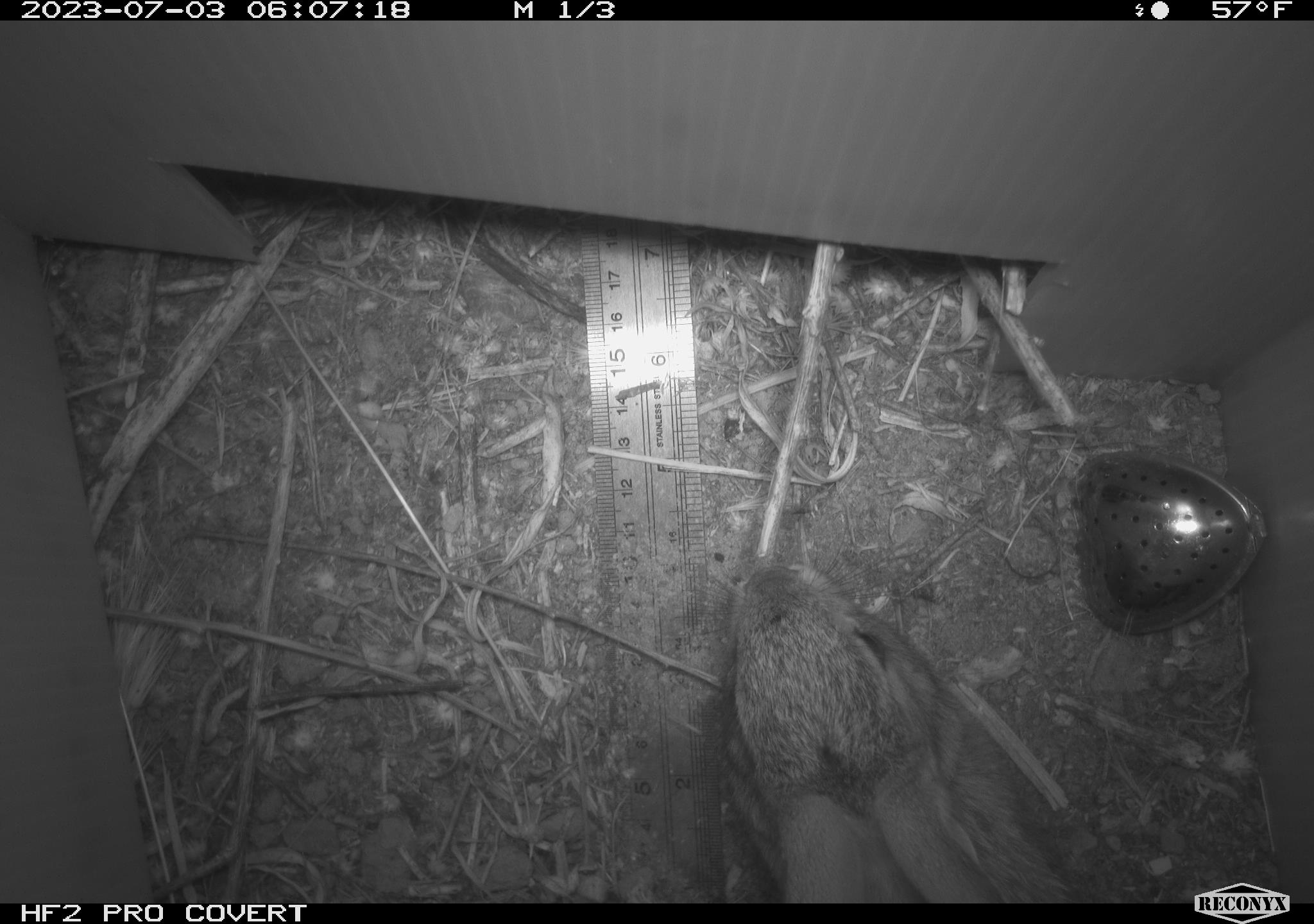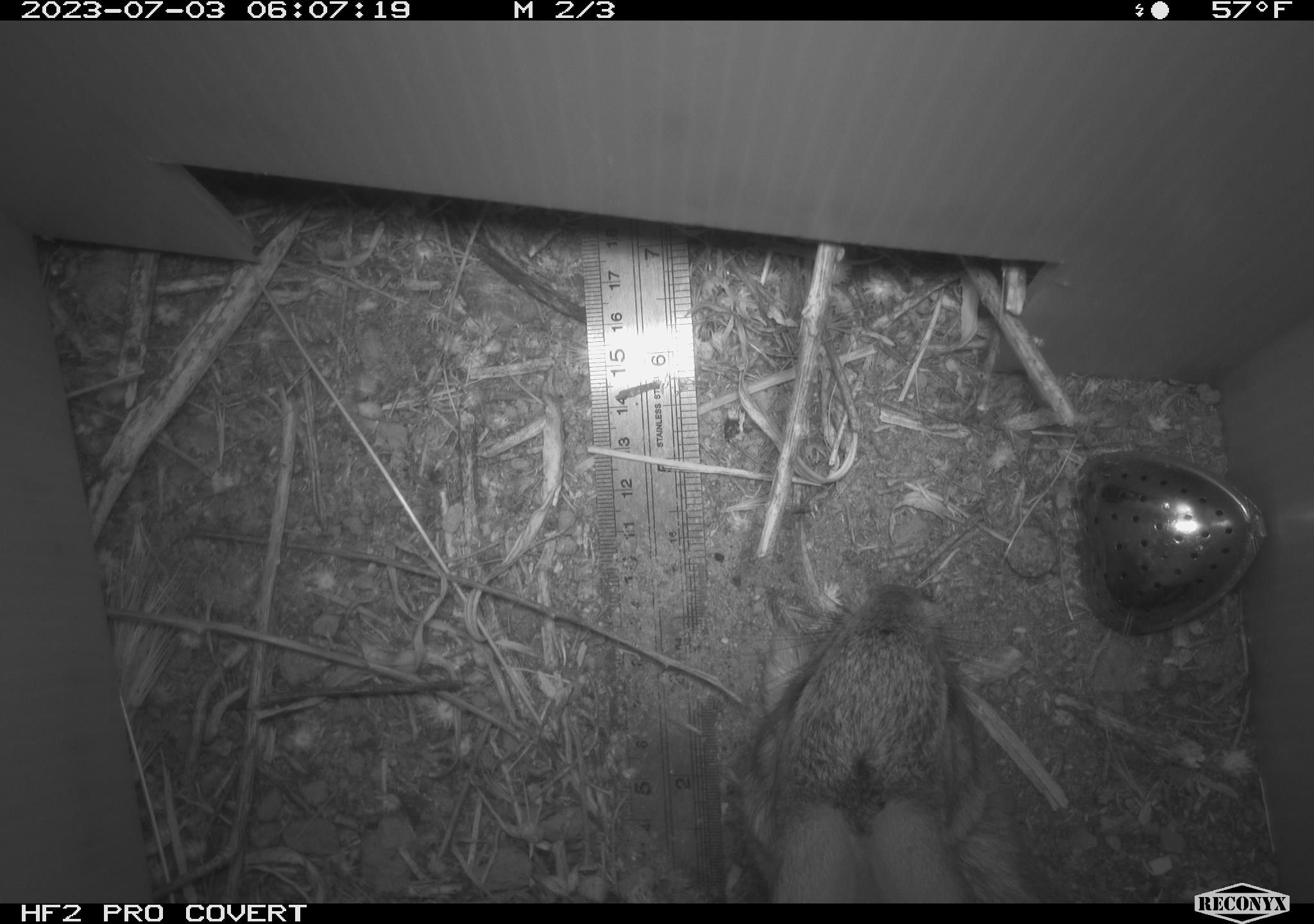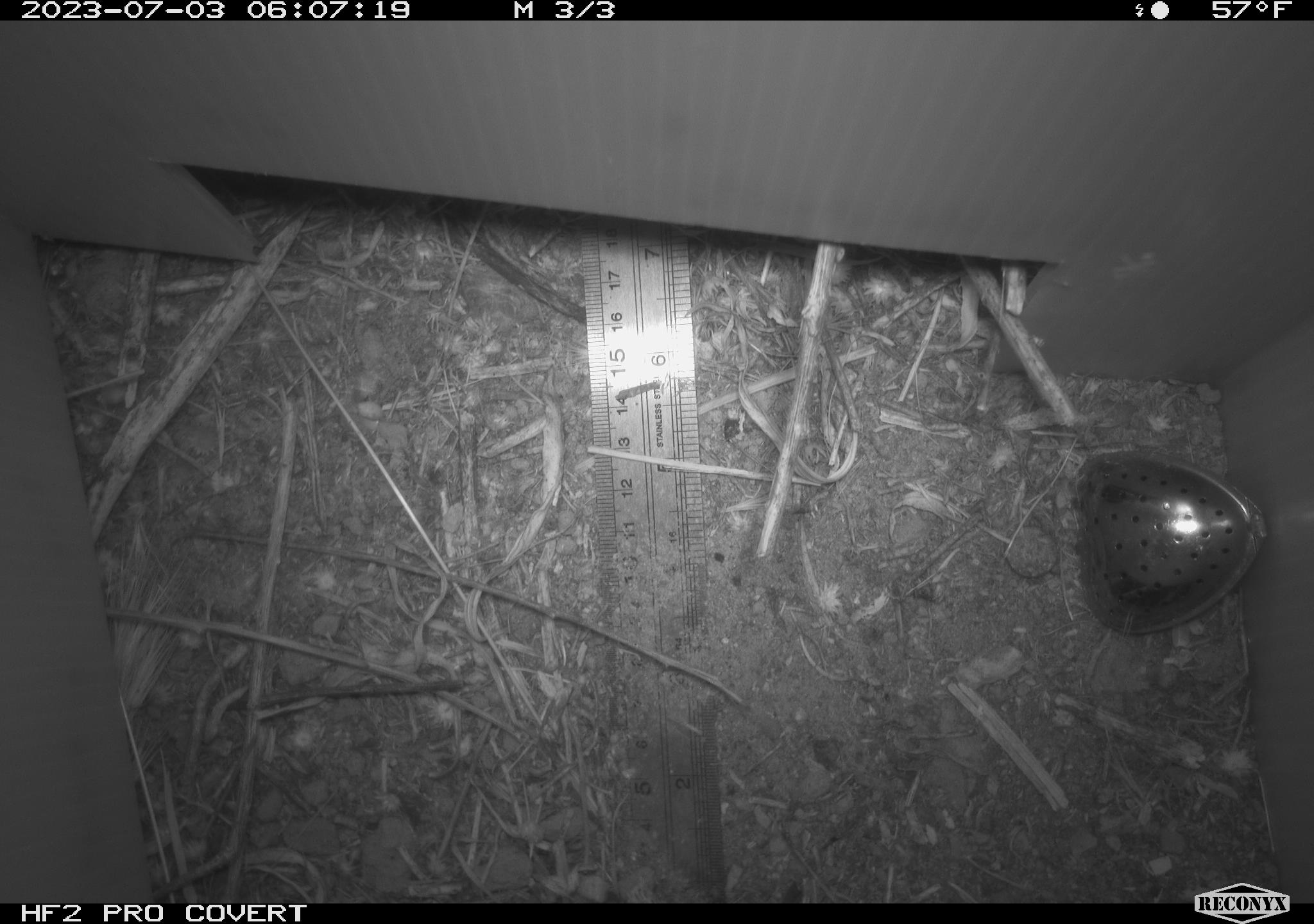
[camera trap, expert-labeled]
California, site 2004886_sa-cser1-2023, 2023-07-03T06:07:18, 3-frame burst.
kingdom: Animalia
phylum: Chordata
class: Mammalia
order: Lagomorpha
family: Leporidae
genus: Sylvilagus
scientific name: Sylvilagus bachmani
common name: brush rabbit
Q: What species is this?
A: Brush rabbit (Sylvilagus bachmani).